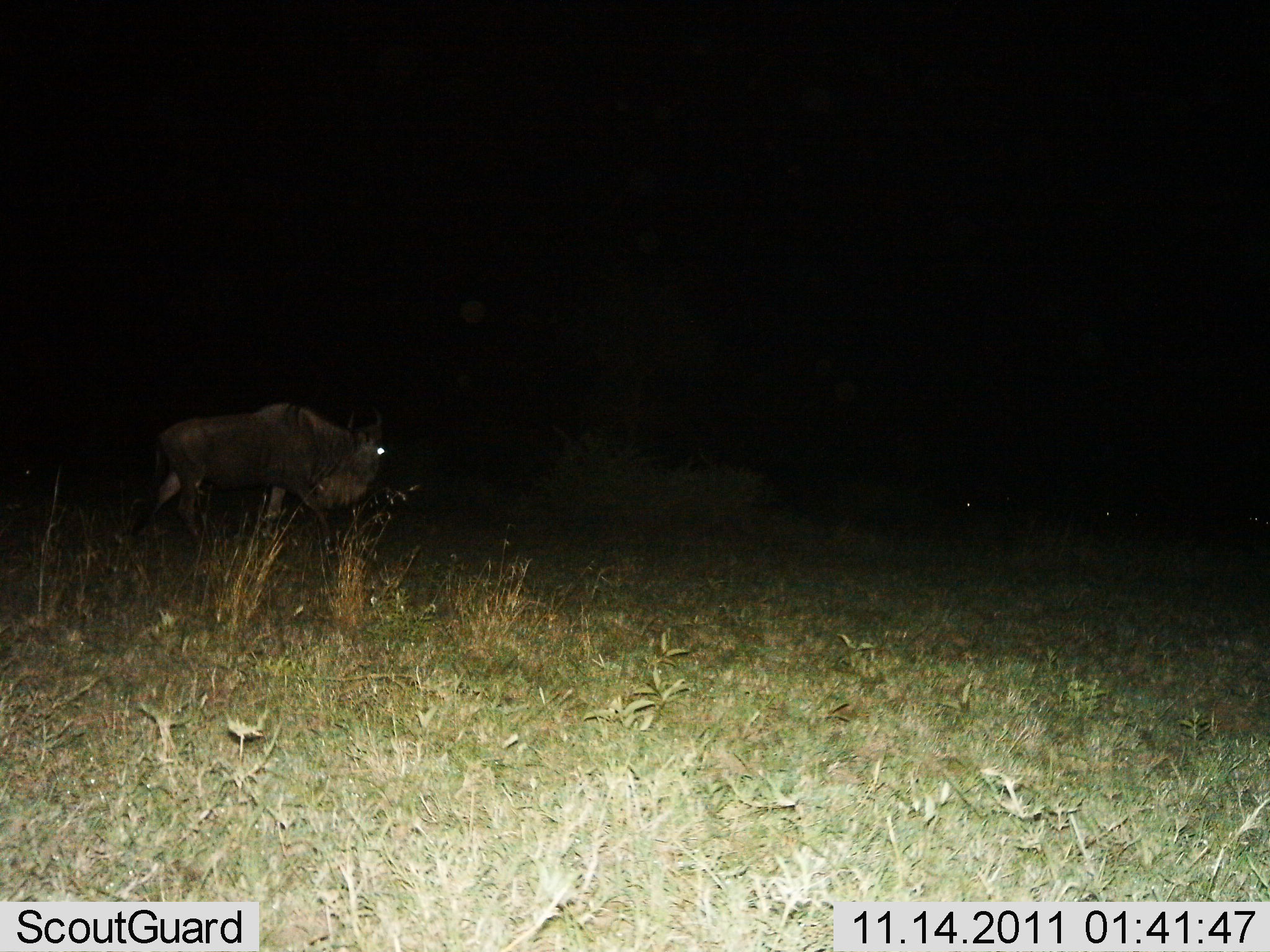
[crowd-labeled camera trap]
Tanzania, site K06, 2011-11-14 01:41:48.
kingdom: Animalia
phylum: Chordata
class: Mammalia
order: Artiodactyla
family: Bovidae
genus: Connochaetes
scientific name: Connochaetes taurinus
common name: blue wildebeest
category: wildebeest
Wildebeest (blue wildebeest) (Connochaetes taurinus), count 1. Behavior (volunteer vote fractions): standing 46%, resting 0%, moving 62%, interacting 0%. Young present (vote fraction): 0%. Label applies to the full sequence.